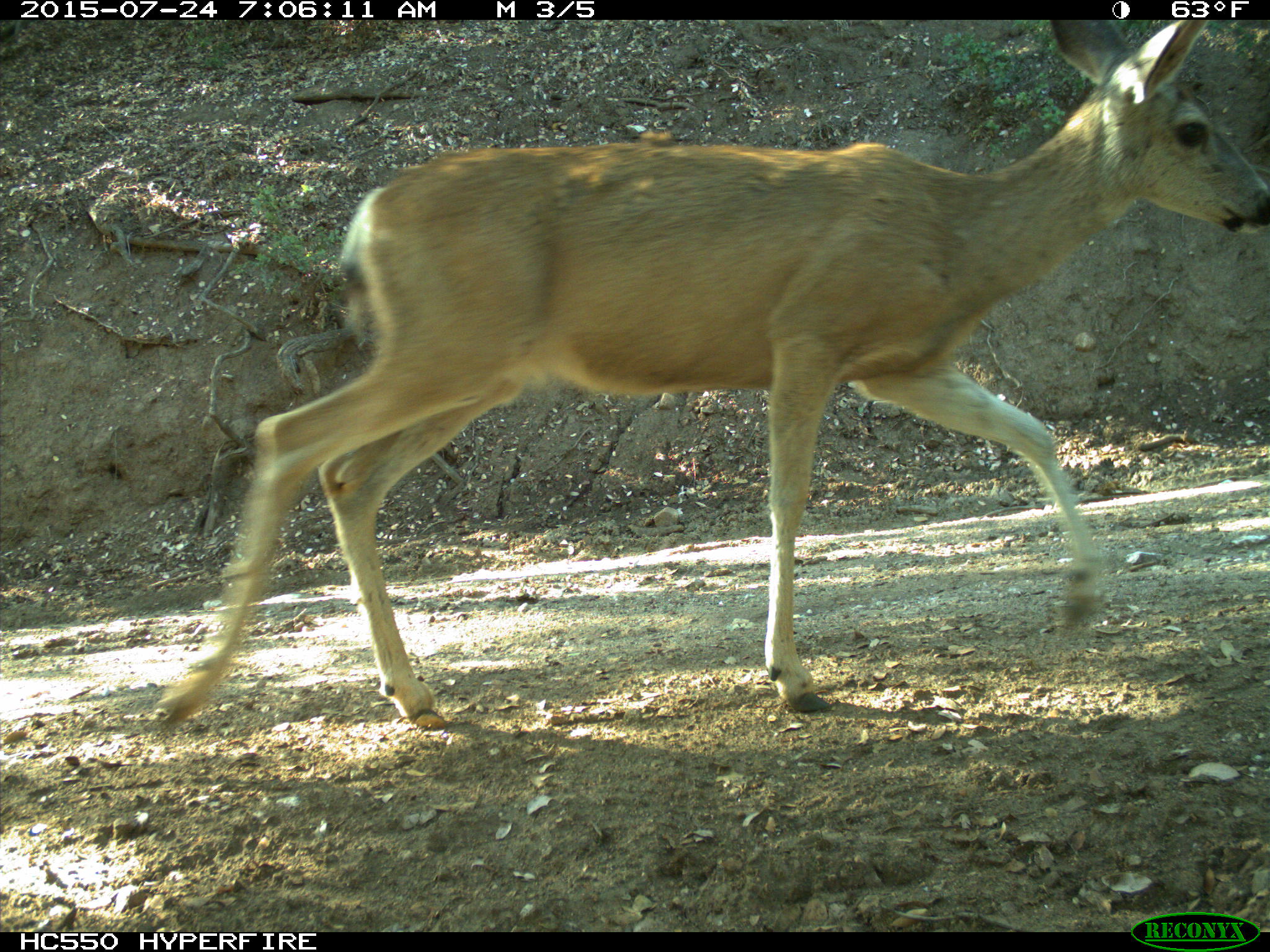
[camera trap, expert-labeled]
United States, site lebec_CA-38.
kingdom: Animalia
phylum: Chordata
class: Mammalia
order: Artiodactyla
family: Cervidae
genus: Odocoileus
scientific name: Odocoileus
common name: deer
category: unidentified deer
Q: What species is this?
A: Unidentified deer (deer) (Odocoileus).